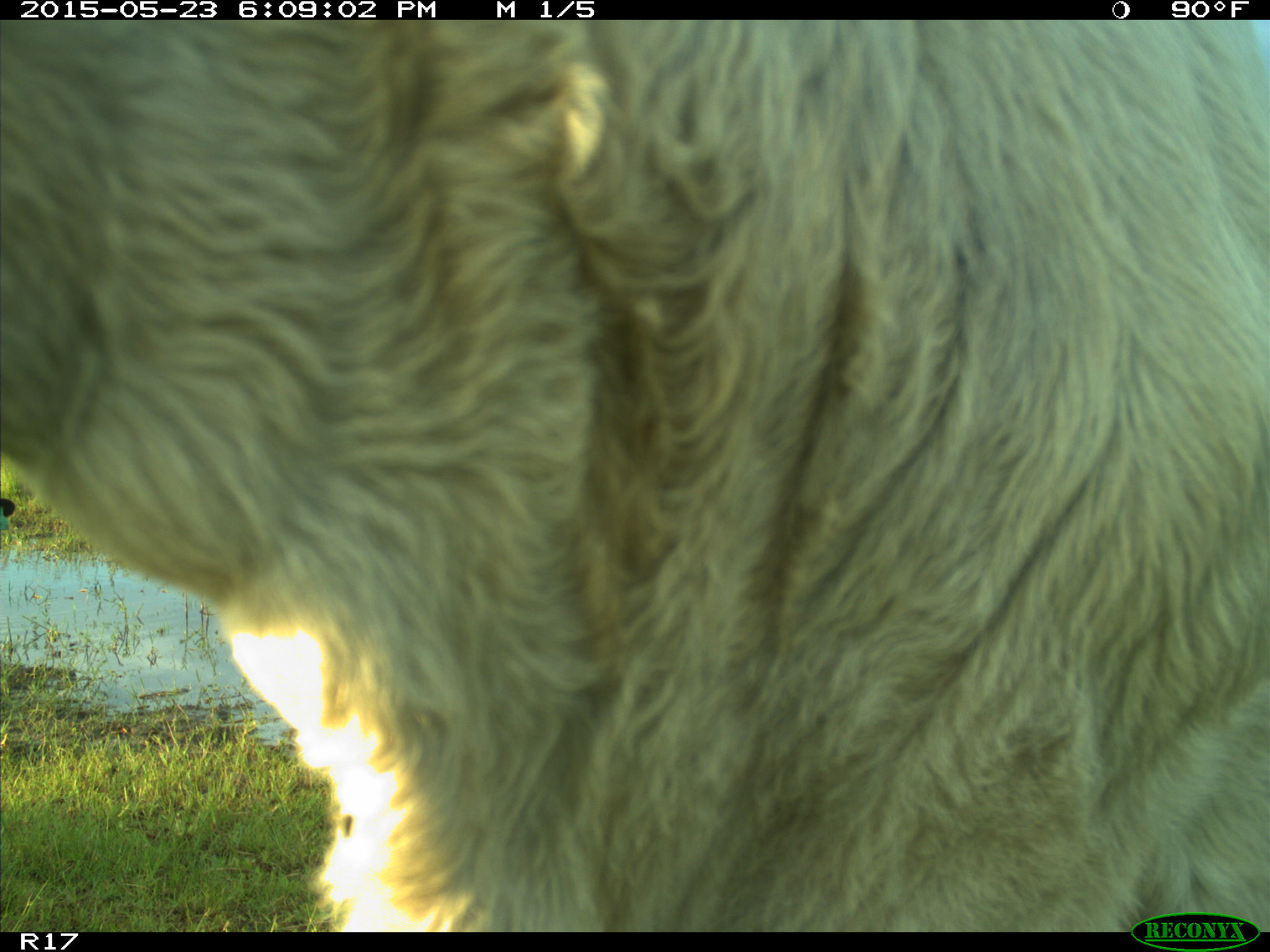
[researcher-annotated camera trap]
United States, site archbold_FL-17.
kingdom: Animalia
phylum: Chordata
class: Mammalia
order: Artiodactyla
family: Bovidae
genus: Bos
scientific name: Bos taurus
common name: domestic cow